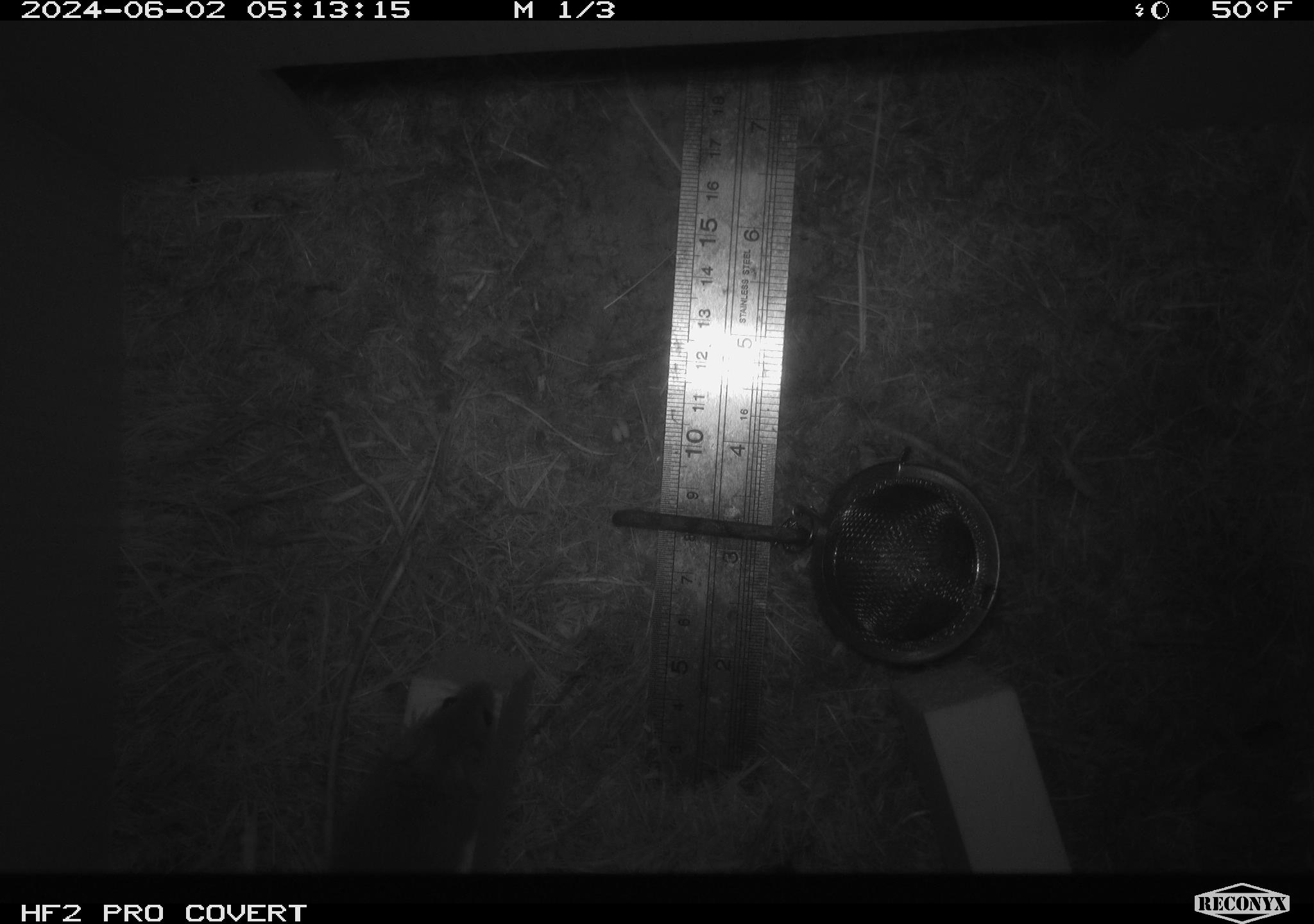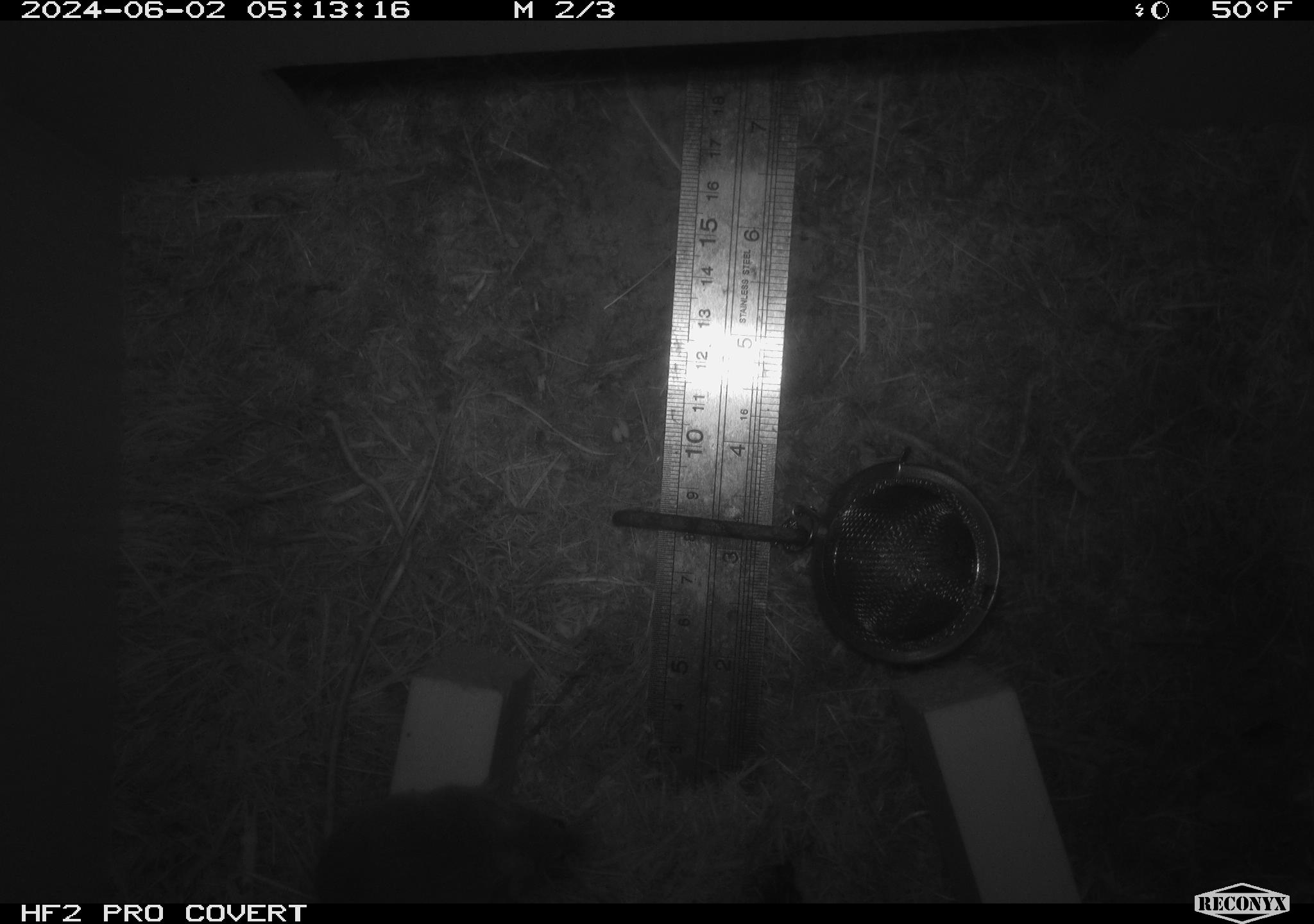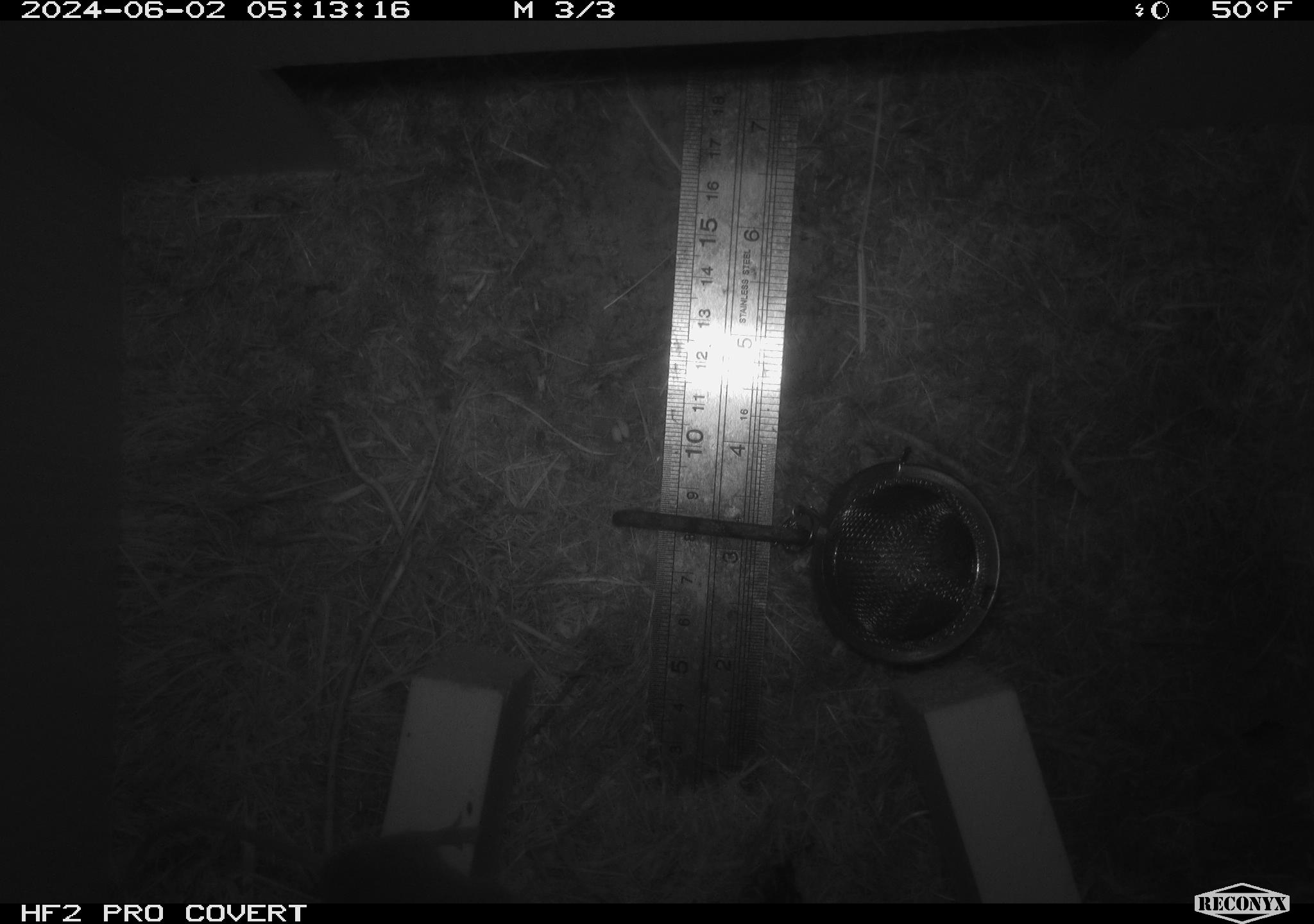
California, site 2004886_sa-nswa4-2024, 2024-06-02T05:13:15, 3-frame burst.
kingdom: Animalia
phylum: Chordata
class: Mammalia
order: Rodentia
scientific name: Rodentia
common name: rodent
Rodent (Rodentia).